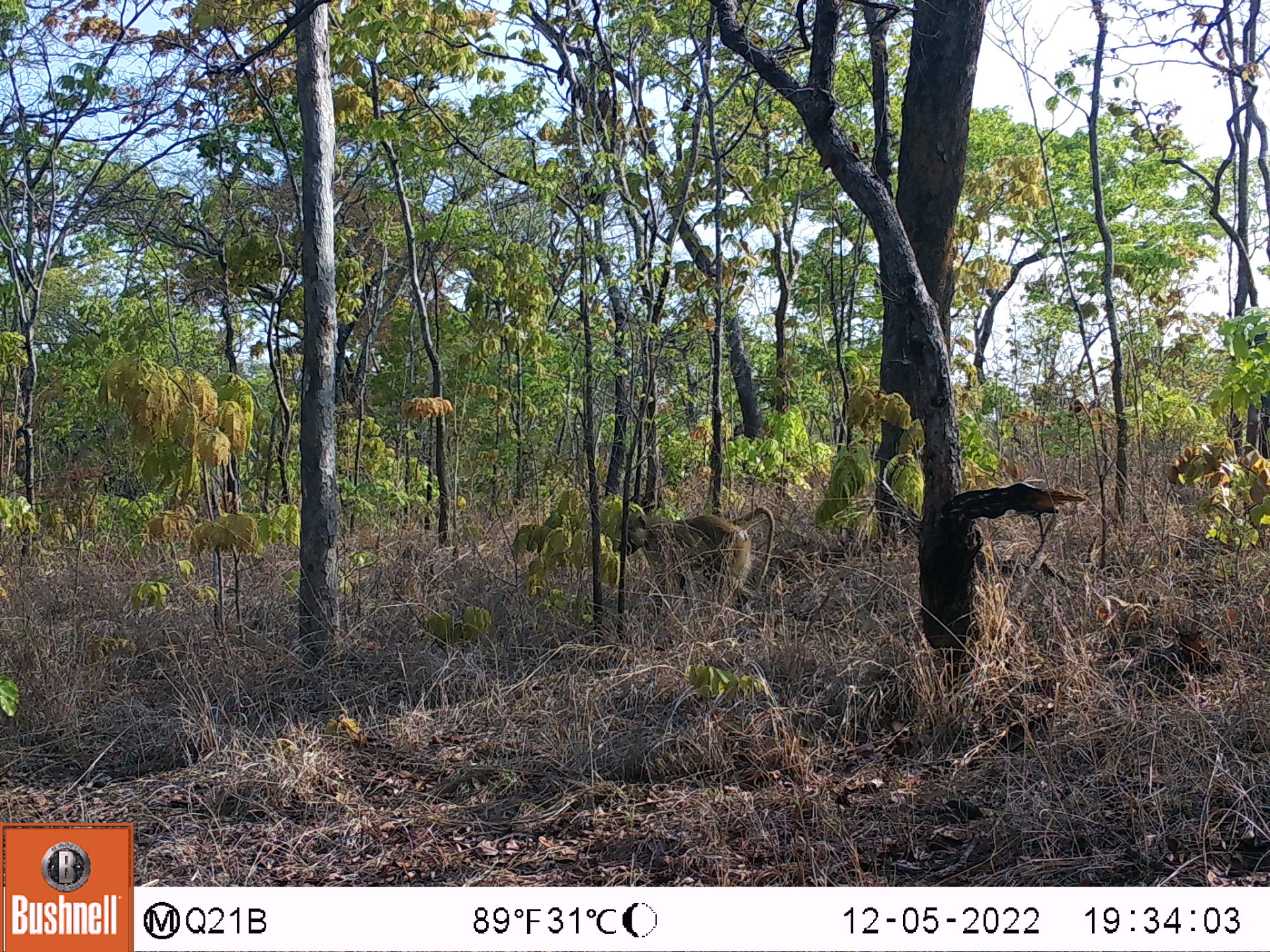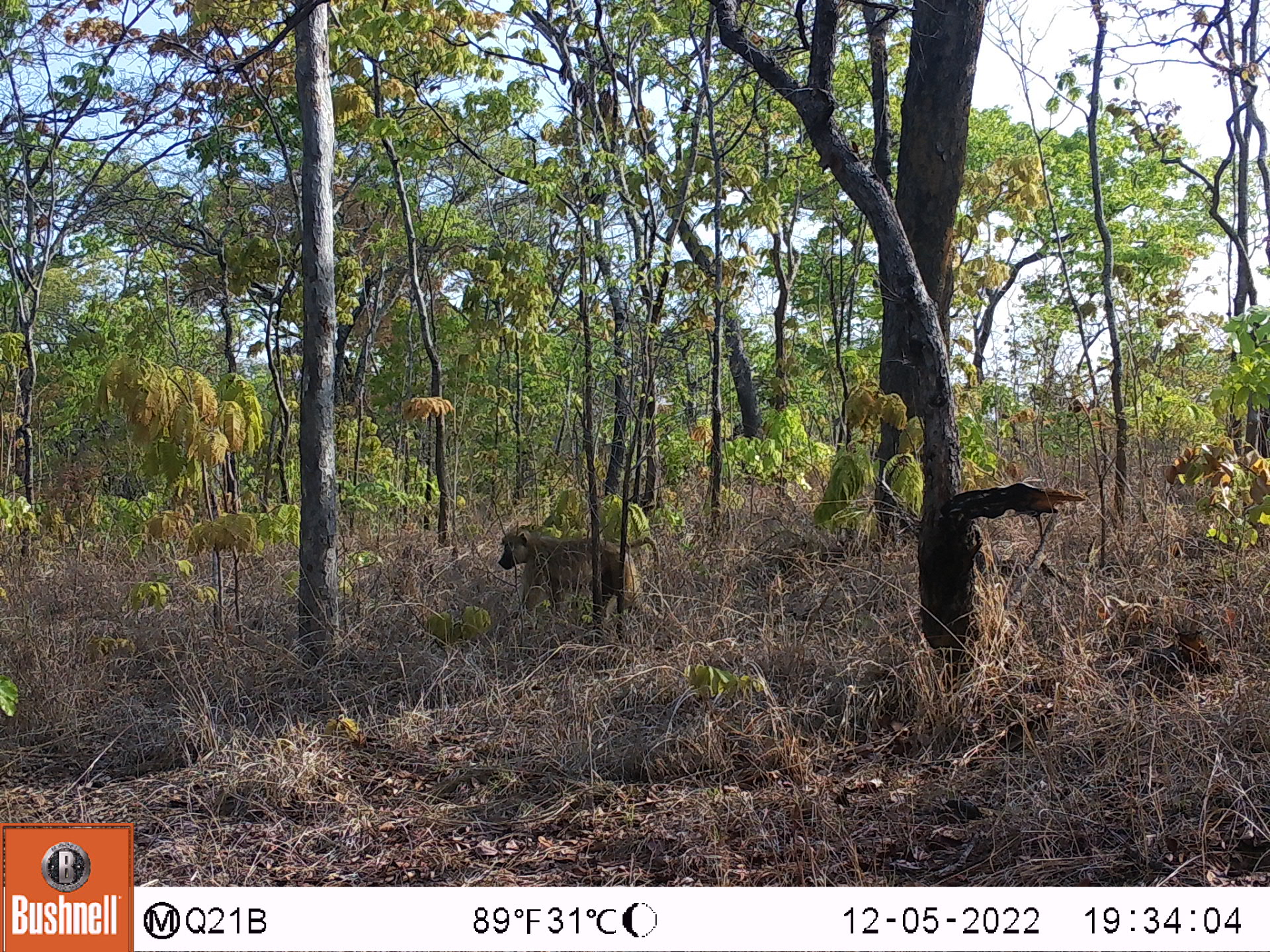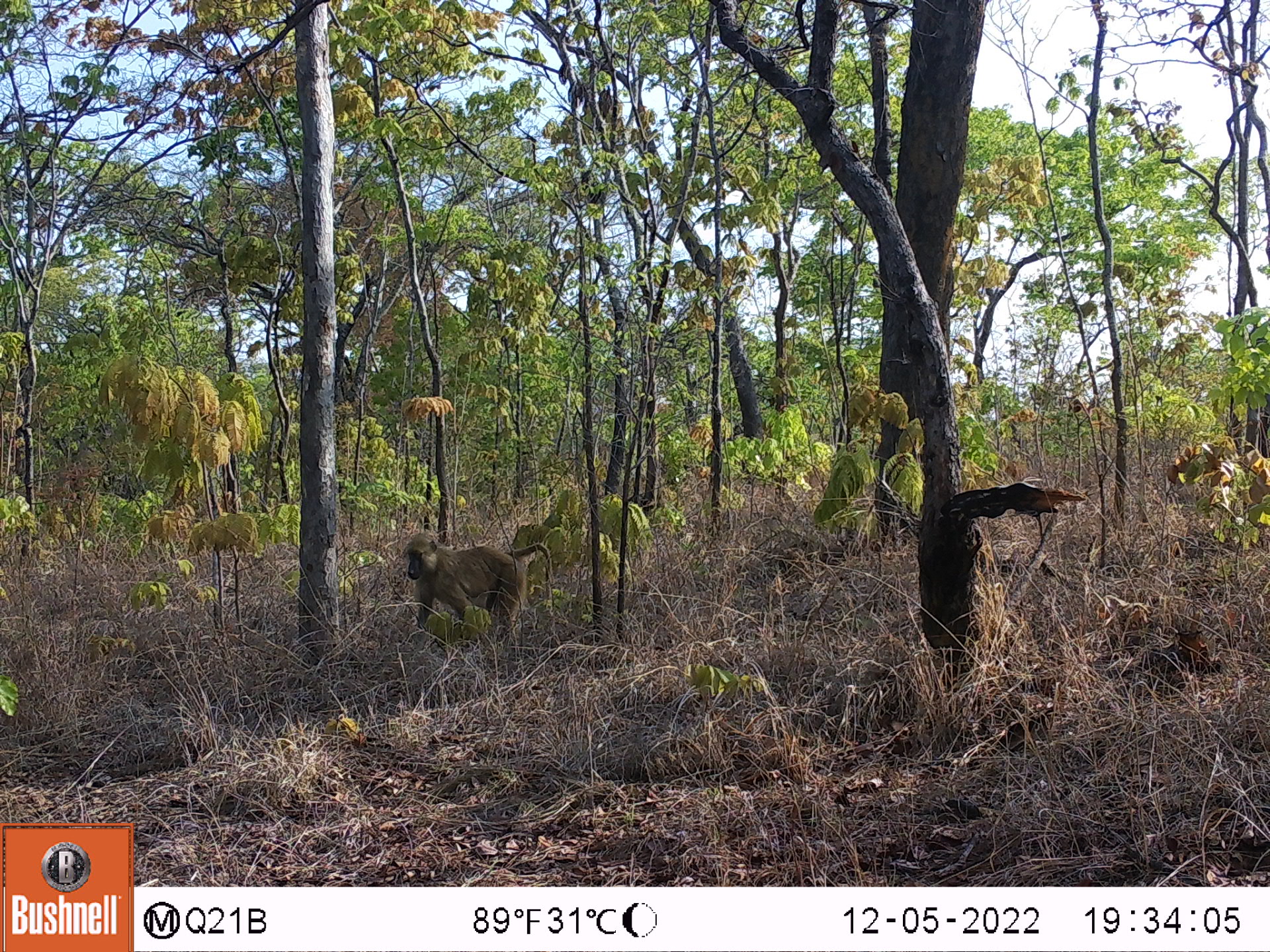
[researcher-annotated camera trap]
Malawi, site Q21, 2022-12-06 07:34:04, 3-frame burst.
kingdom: Animalia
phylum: Chordata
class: Mammalia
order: Primates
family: Cercopithecidae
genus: Papio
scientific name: Papio cynocephalus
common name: yellow baboon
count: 1